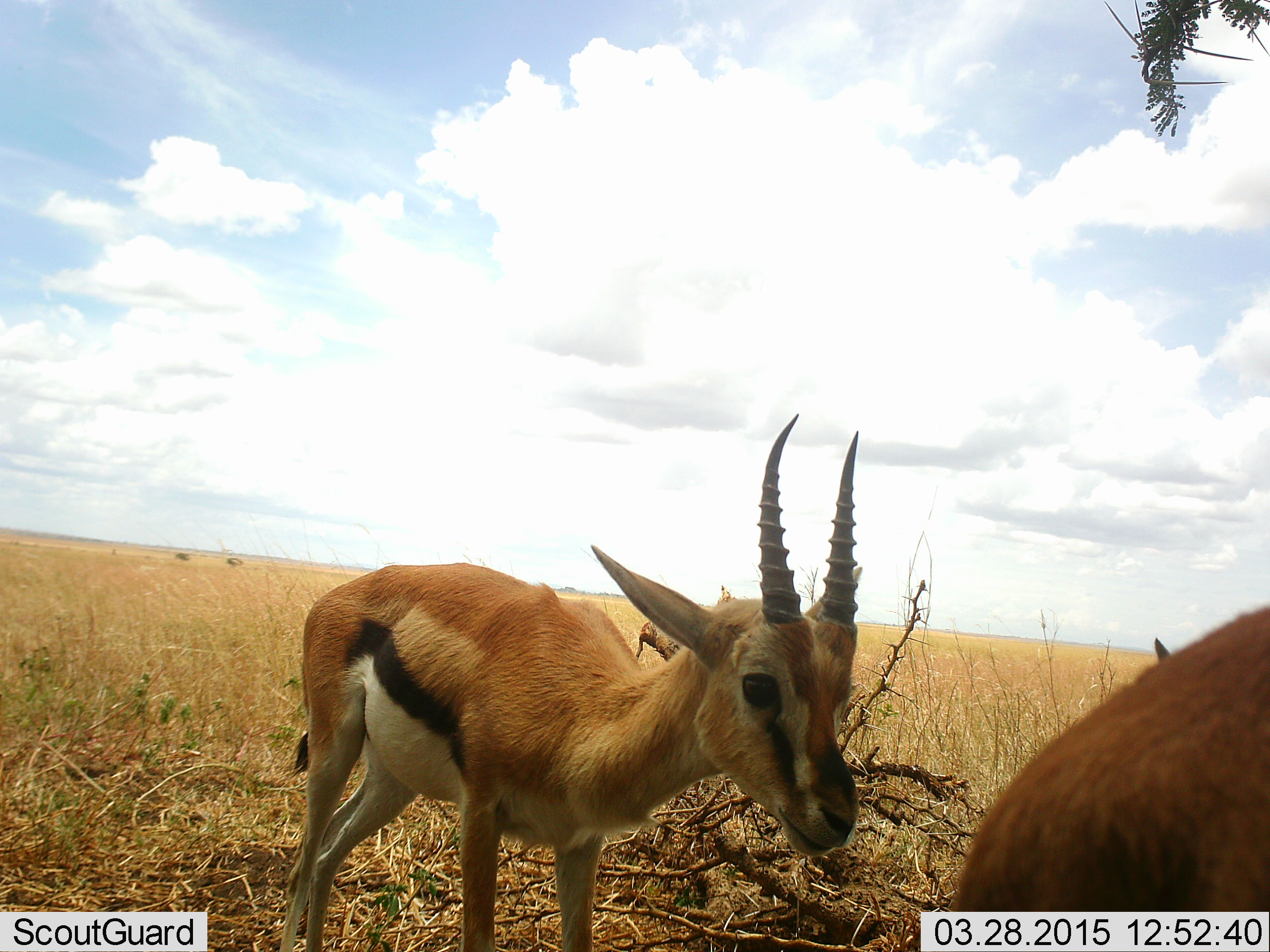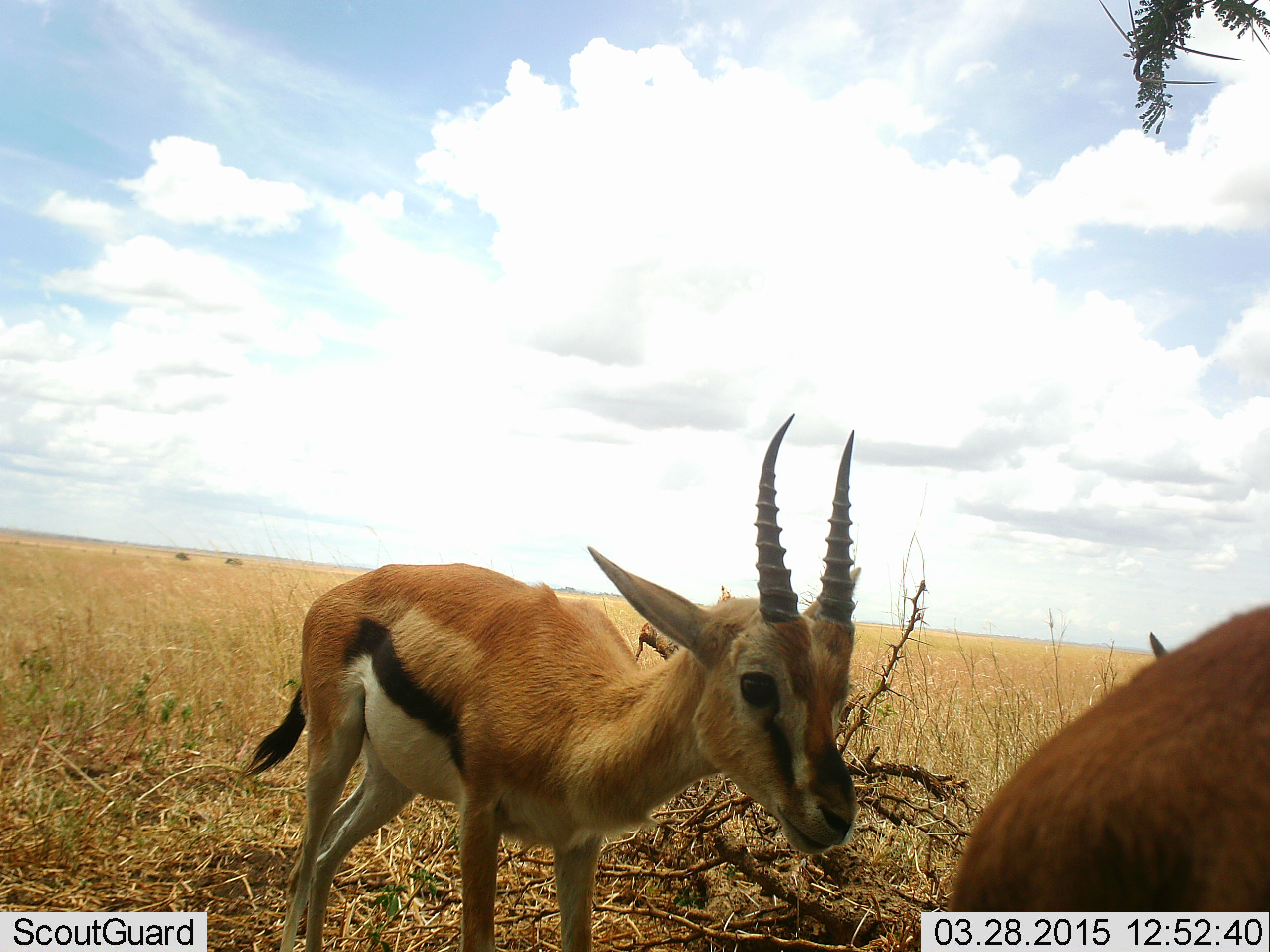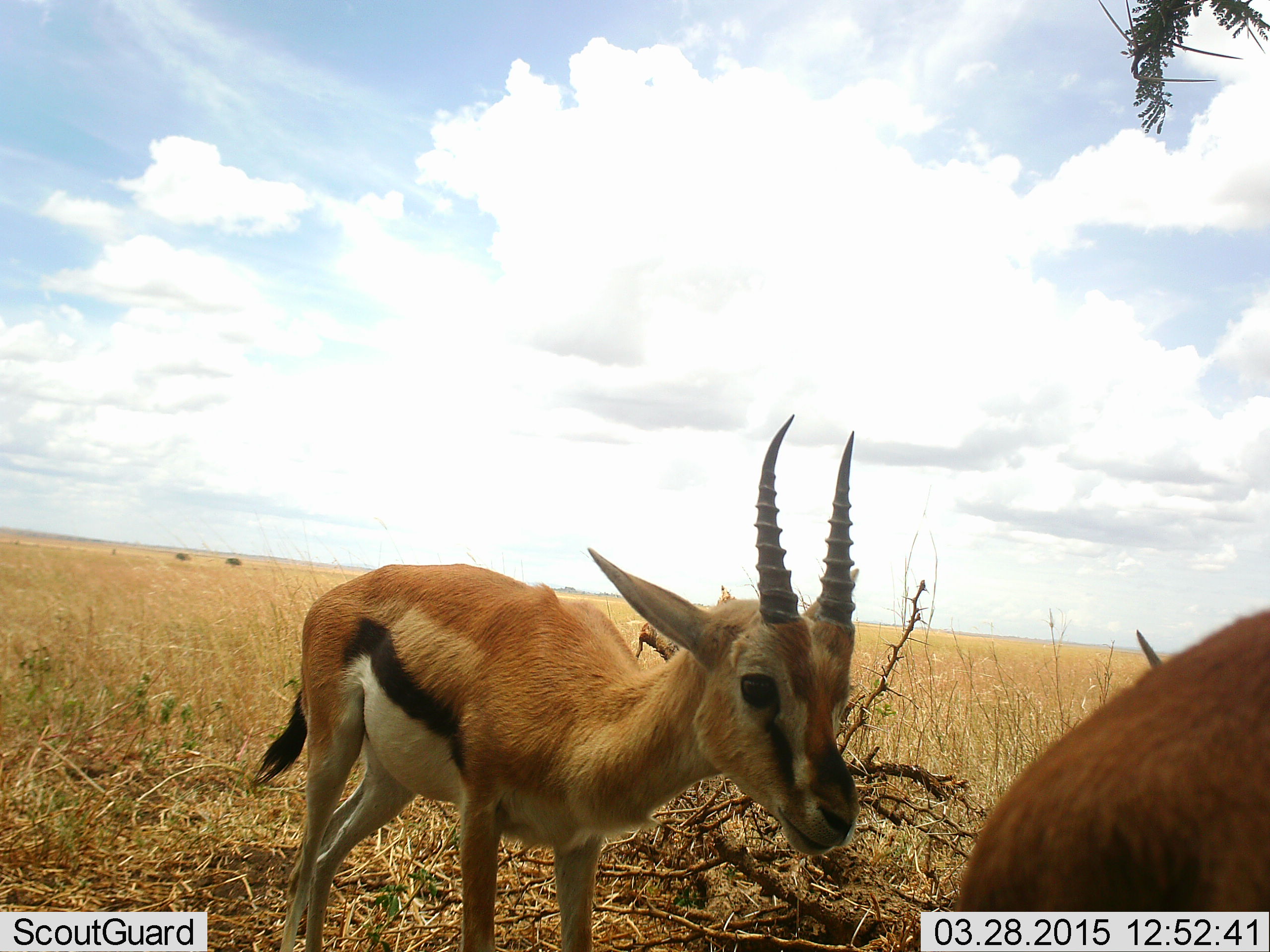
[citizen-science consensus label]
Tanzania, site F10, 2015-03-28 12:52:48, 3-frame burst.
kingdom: Animalia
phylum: Chordata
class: Mammalia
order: Artiodactyla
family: Bovidae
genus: Eudorcas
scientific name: Eudorcas thomsonii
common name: thomson's gazelle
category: gazellethomsons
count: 2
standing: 80%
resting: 10%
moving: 30%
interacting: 0%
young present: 10%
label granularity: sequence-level